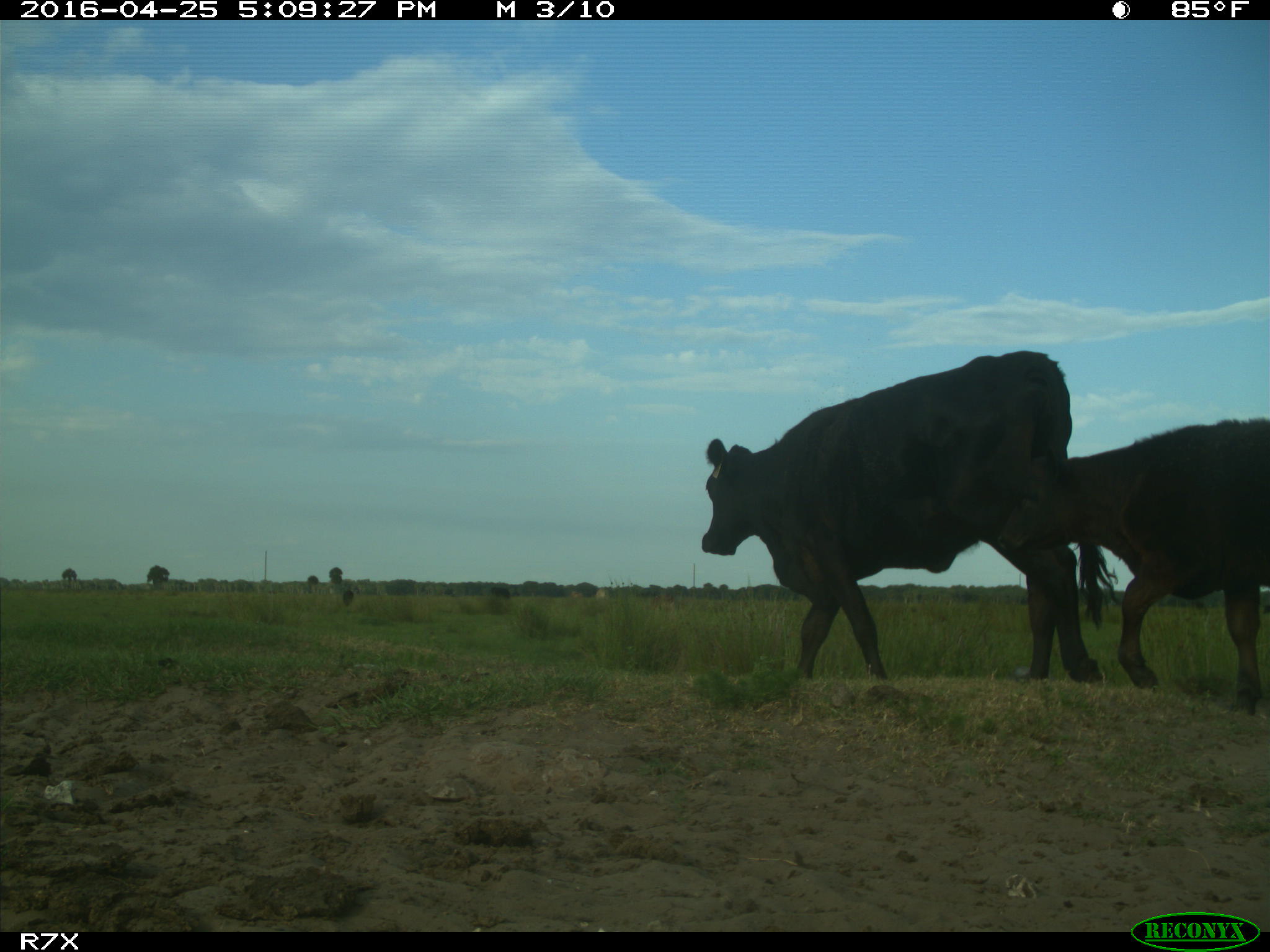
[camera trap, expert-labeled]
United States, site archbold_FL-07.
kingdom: Animalia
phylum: Chordata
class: Mammalia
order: Artiodactyla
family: Bovidae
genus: Bos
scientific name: Bos taurus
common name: domestic cow